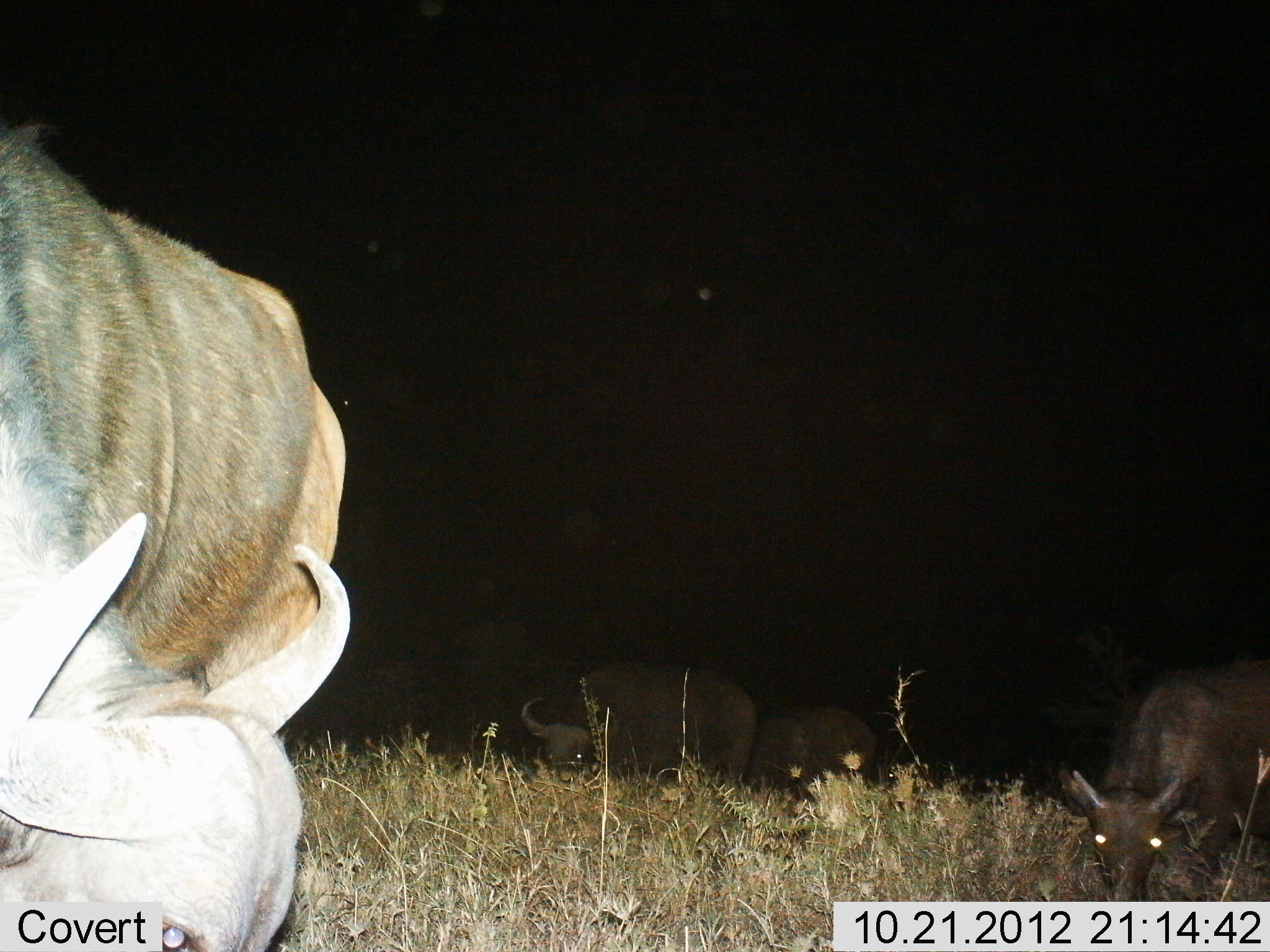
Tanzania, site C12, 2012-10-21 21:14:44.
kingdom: Animalia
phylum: Chordata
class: Mammalia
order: Artiodactyla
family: Bovidae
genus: Syncerus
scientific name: Syncerus caffer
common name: cape buffalo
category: buffalo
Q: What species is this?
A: Buffalo (cape buffalo) (Syncerus caffer).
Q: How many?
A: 4.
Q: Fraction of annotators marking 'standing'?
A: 8%.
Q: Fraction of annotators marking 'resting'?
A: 0%.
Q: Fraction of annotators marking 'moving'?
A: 0%.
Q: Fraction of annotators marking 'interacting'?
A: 0%.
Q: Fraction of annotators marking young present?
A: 25%.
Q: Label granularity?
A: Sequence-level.